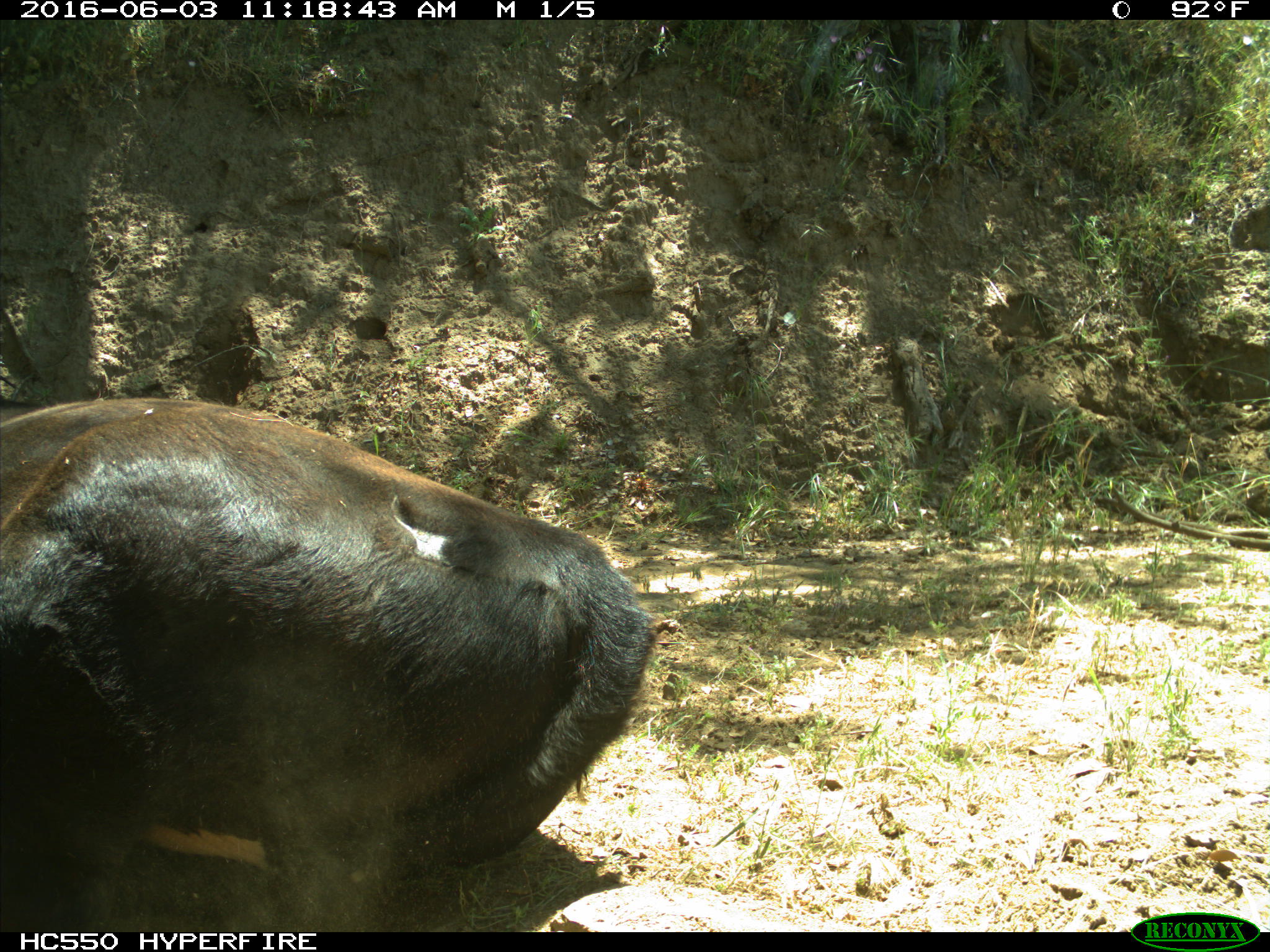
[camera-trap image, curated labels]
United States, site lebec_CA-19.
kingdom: Animalia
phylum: Chordata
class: Mammalia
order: Artiodactyla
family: Bovidae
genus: Bos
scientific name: Bos taurus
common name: domestic cow